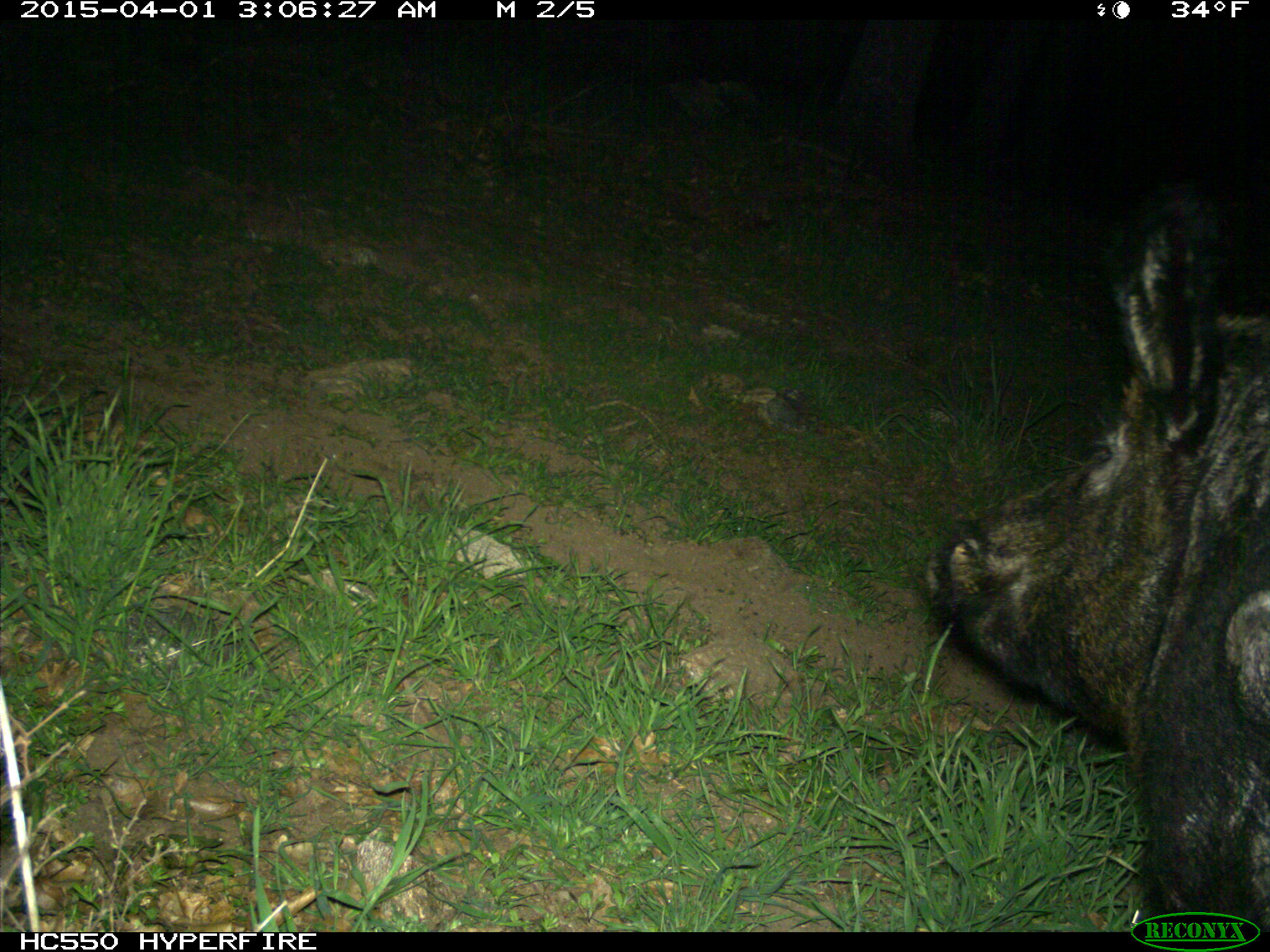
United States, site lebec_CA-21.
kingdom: Animalia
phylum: Chordata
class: Mammalia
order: Artiodactyla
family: Suidae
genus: Sus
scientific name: Sus scrofa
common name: wild boar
Sus scrofa (wild boar).